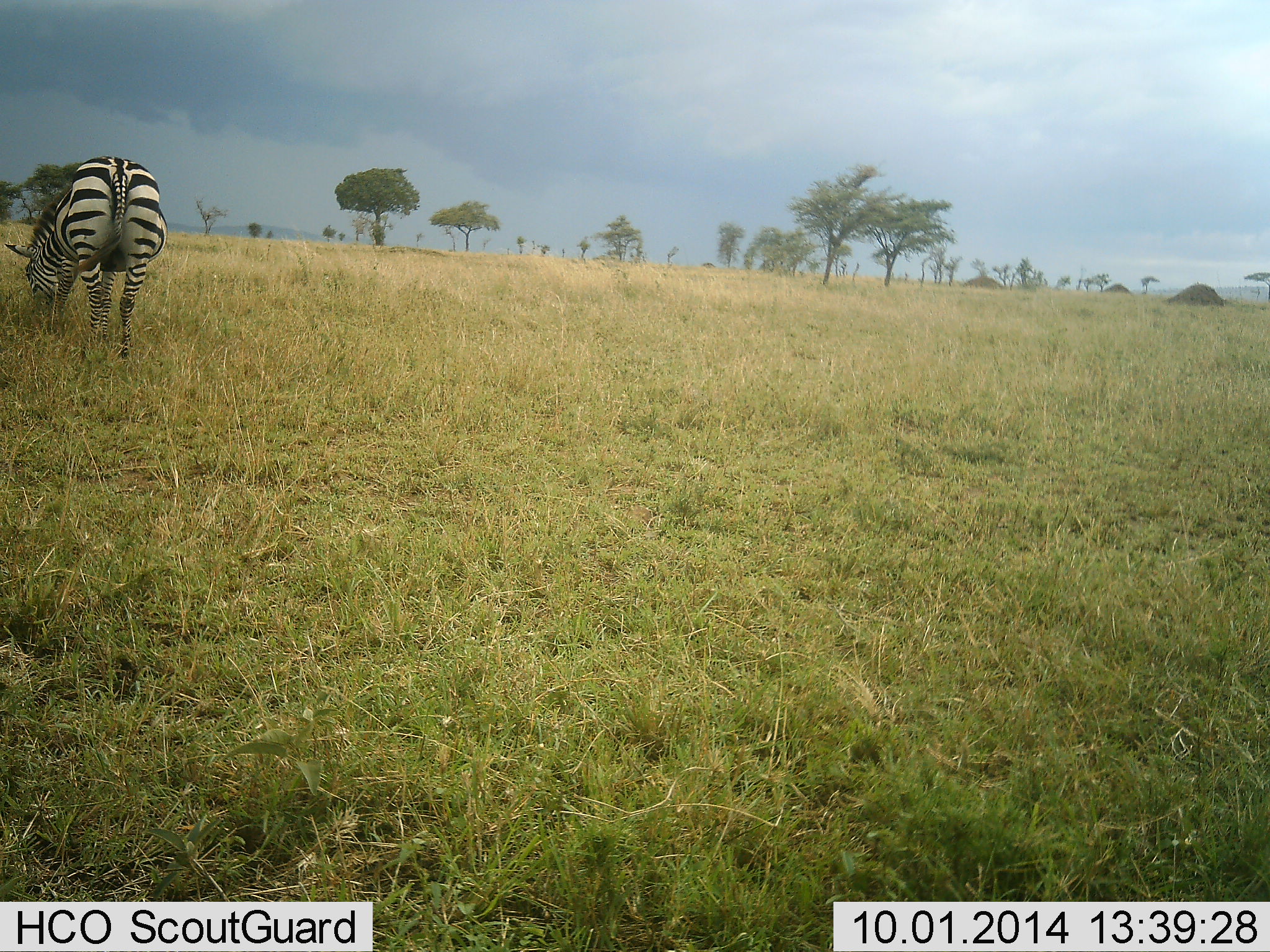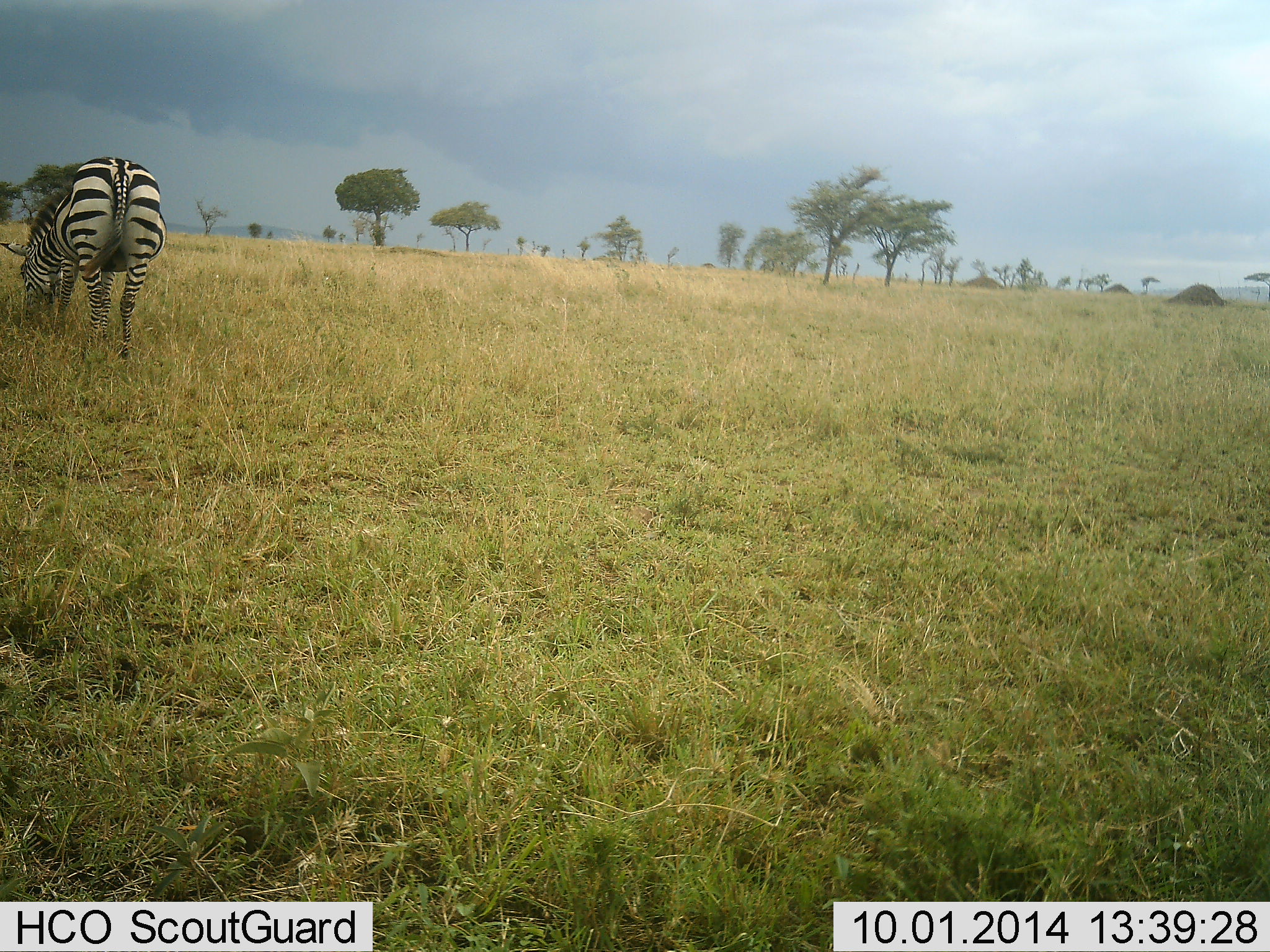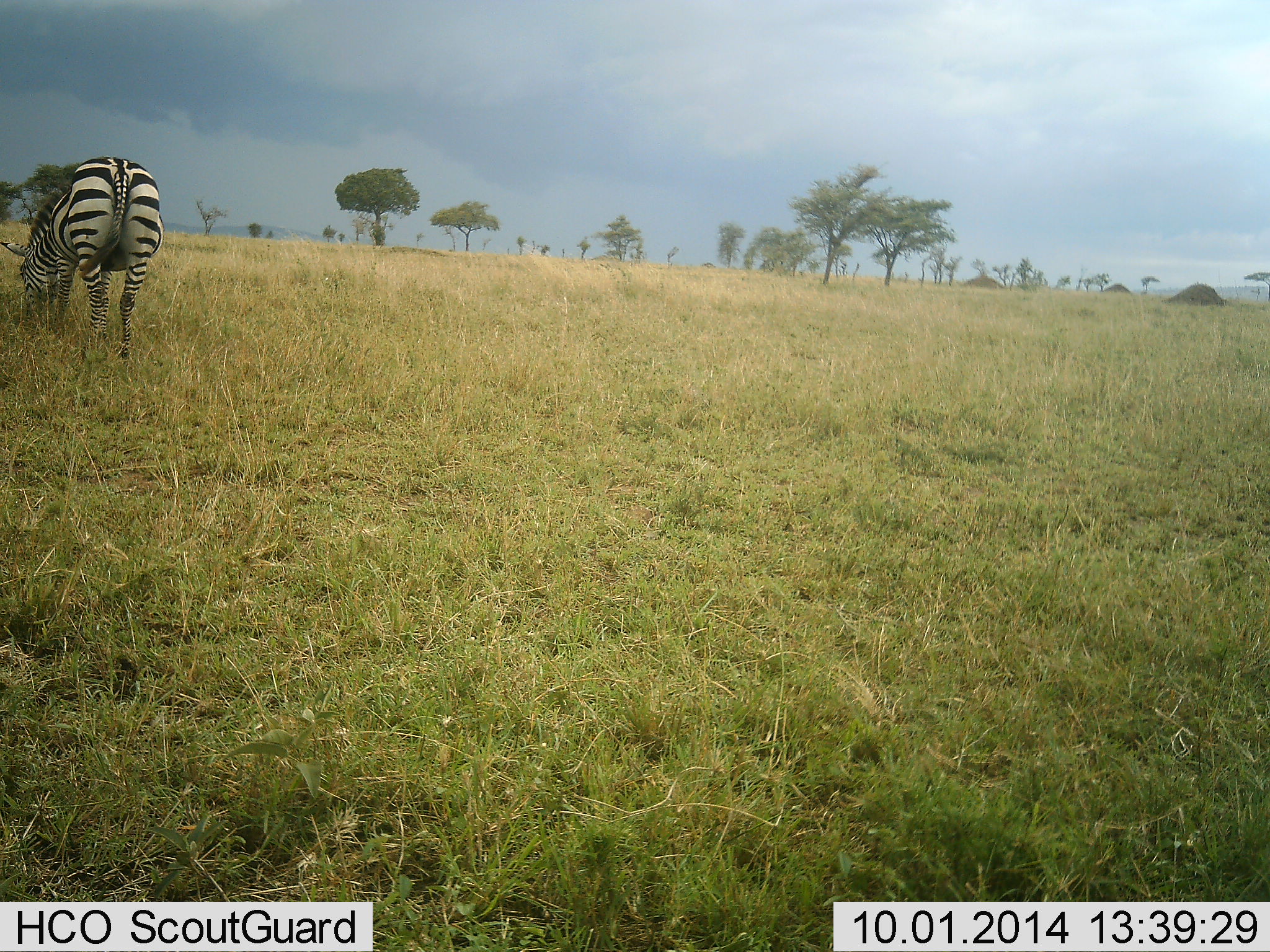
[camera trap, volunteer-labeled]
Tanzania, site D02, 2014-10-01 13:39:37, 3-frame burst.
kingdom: Animalia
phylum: Chordata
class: Mammalia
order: Perissodactyla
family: Equidae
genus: Equus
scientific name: Equus quagga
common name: plains zebra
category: zebra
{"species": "zebra (plains zebra) (Equus quagga)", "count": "1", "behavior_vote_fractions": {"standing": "20%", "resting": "0%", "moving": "0%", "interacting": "0%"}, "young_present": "0%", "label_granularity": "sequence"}